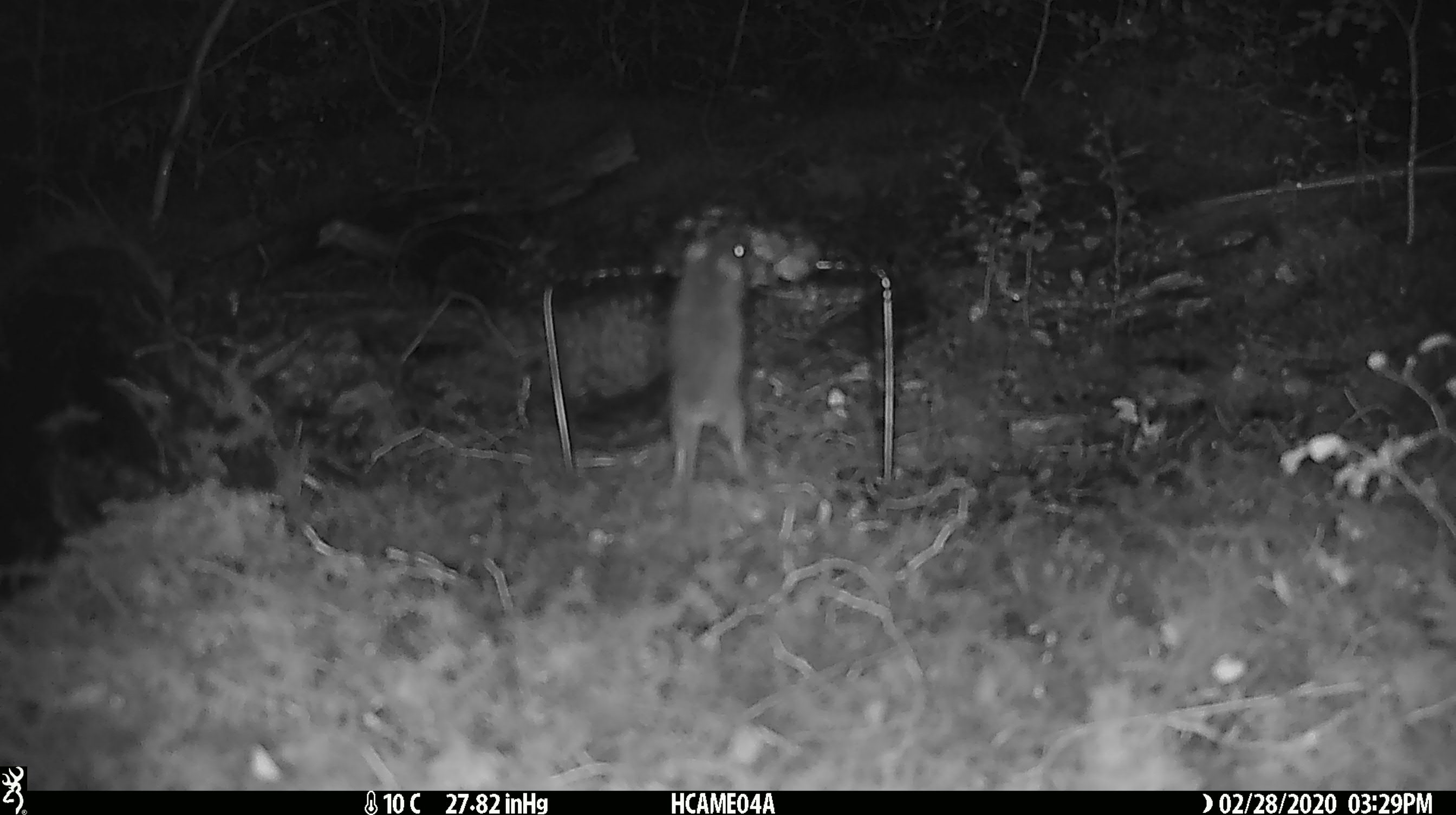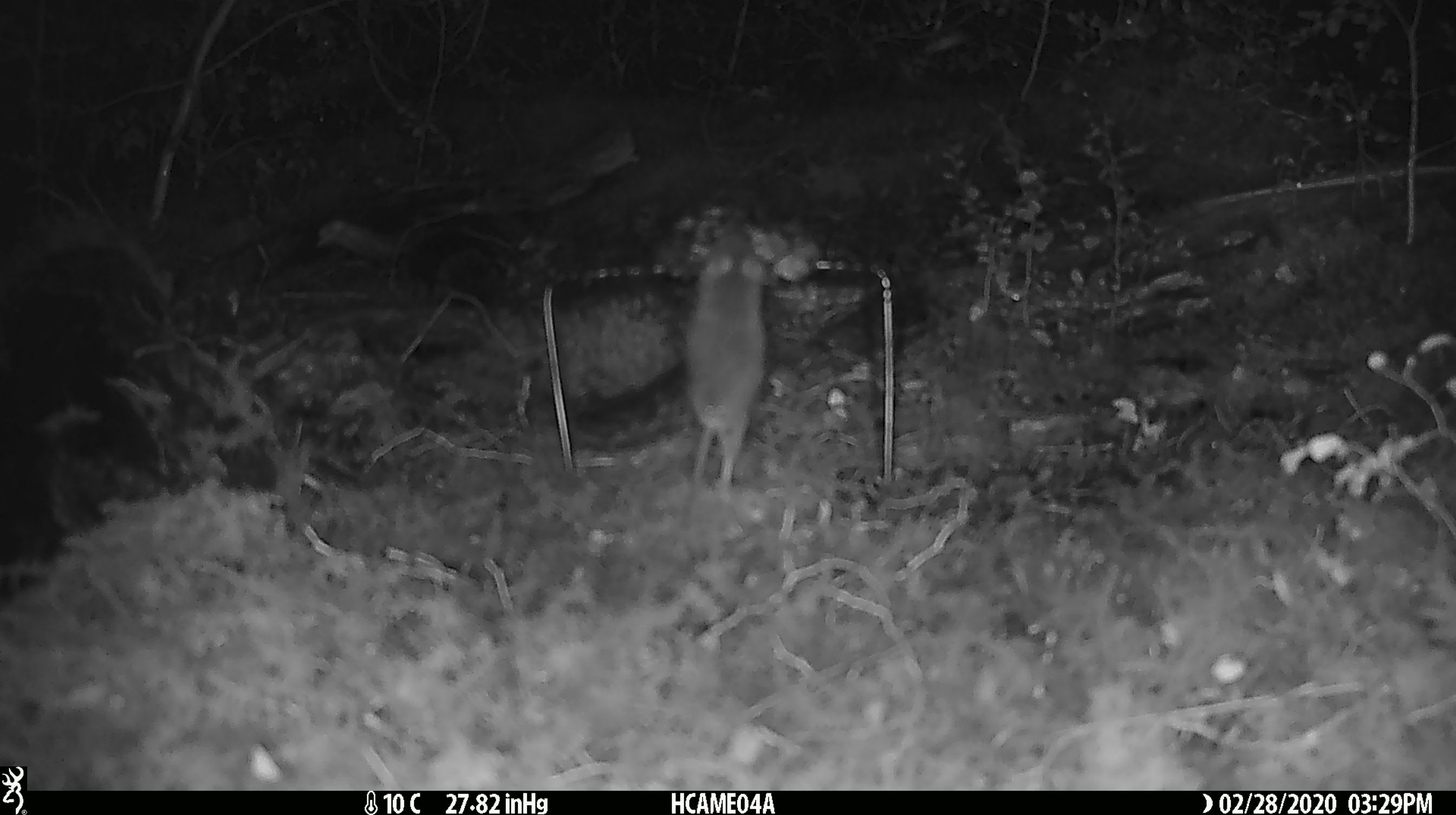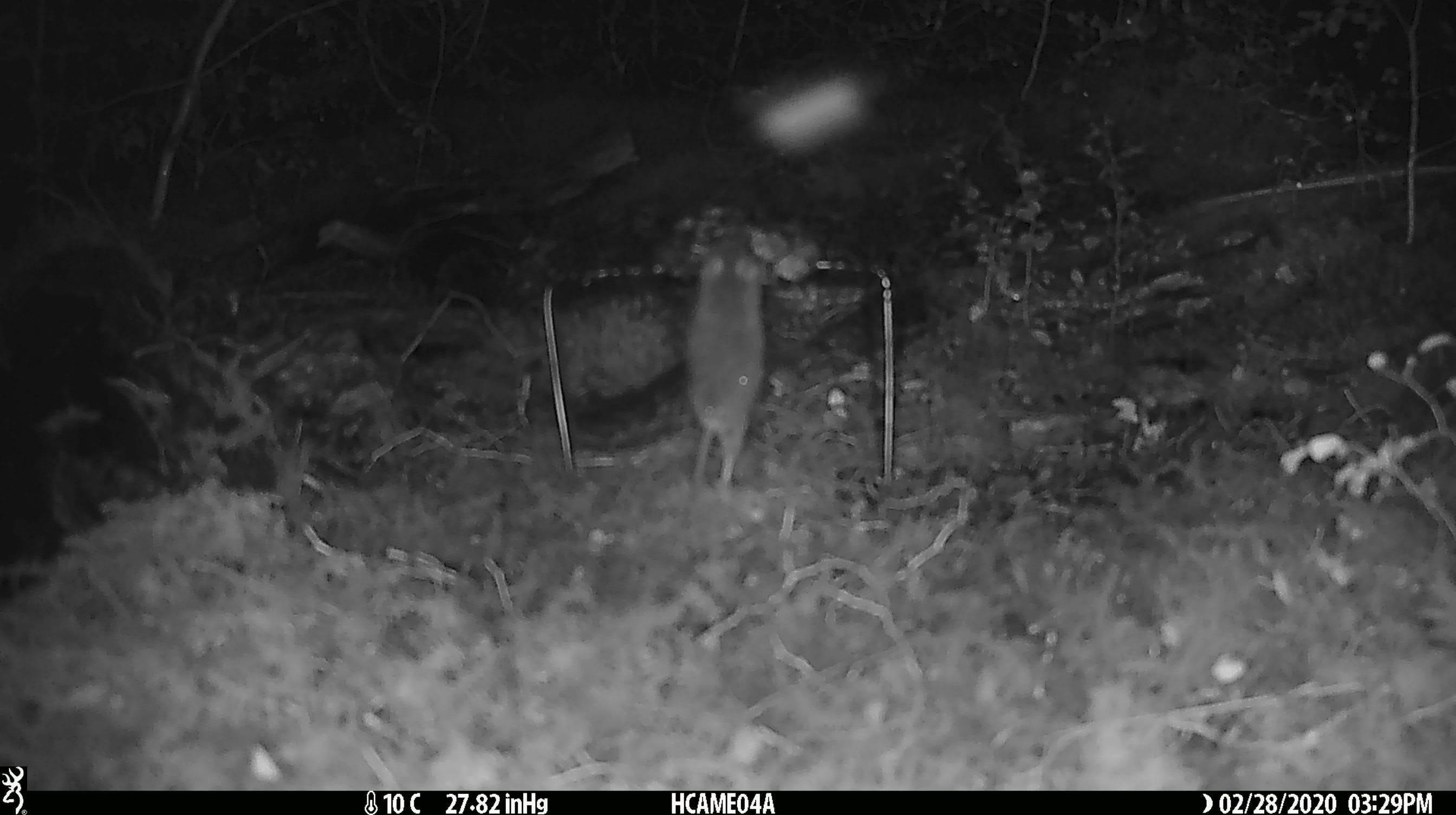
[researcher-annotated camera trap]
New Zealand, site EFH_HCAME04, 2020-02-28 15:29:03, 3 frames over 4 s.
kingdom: Animalia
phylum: Chordata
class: Mammalia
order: Rodentia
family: Muridae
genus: Mus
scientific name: Mus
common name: mouse